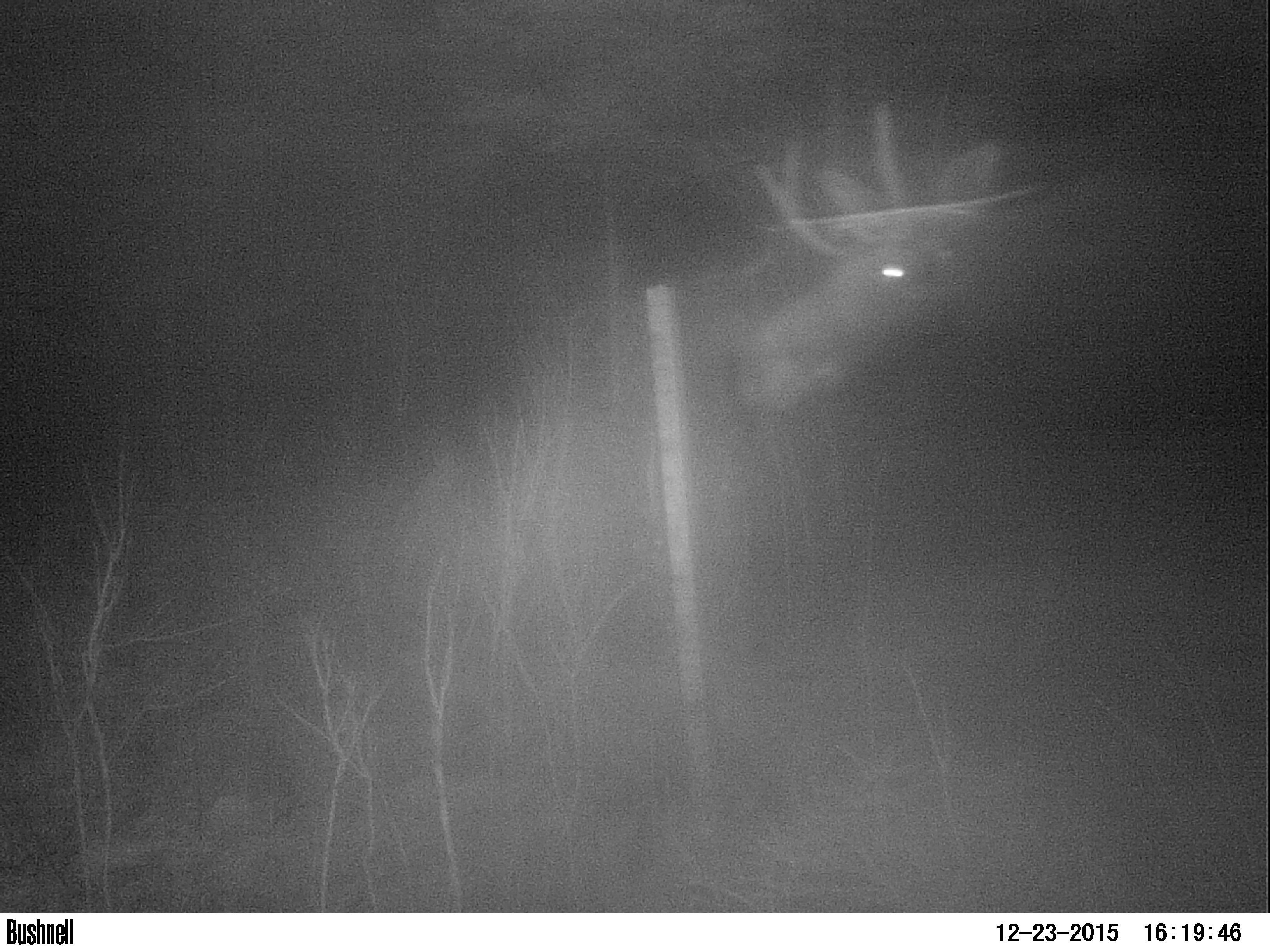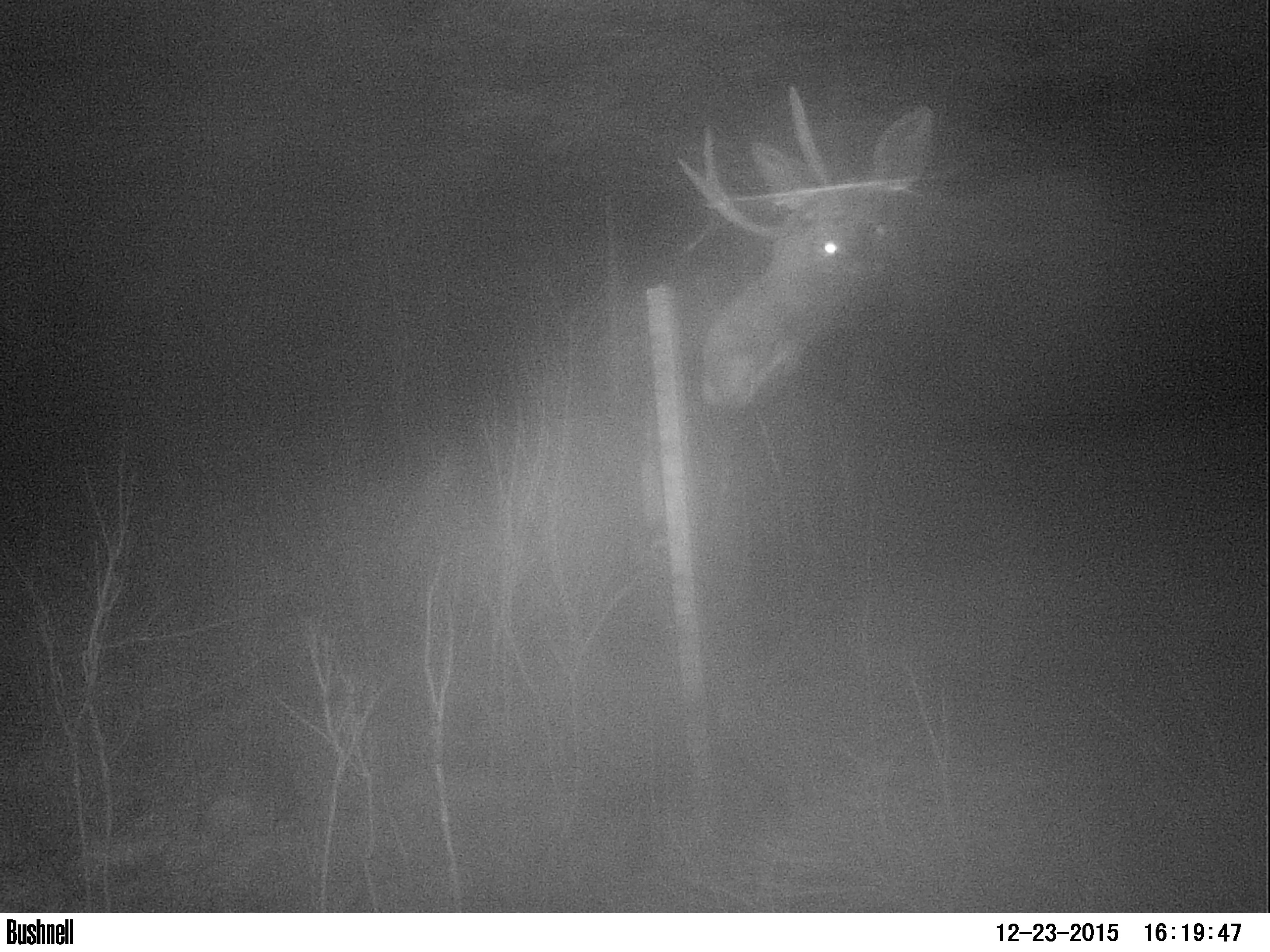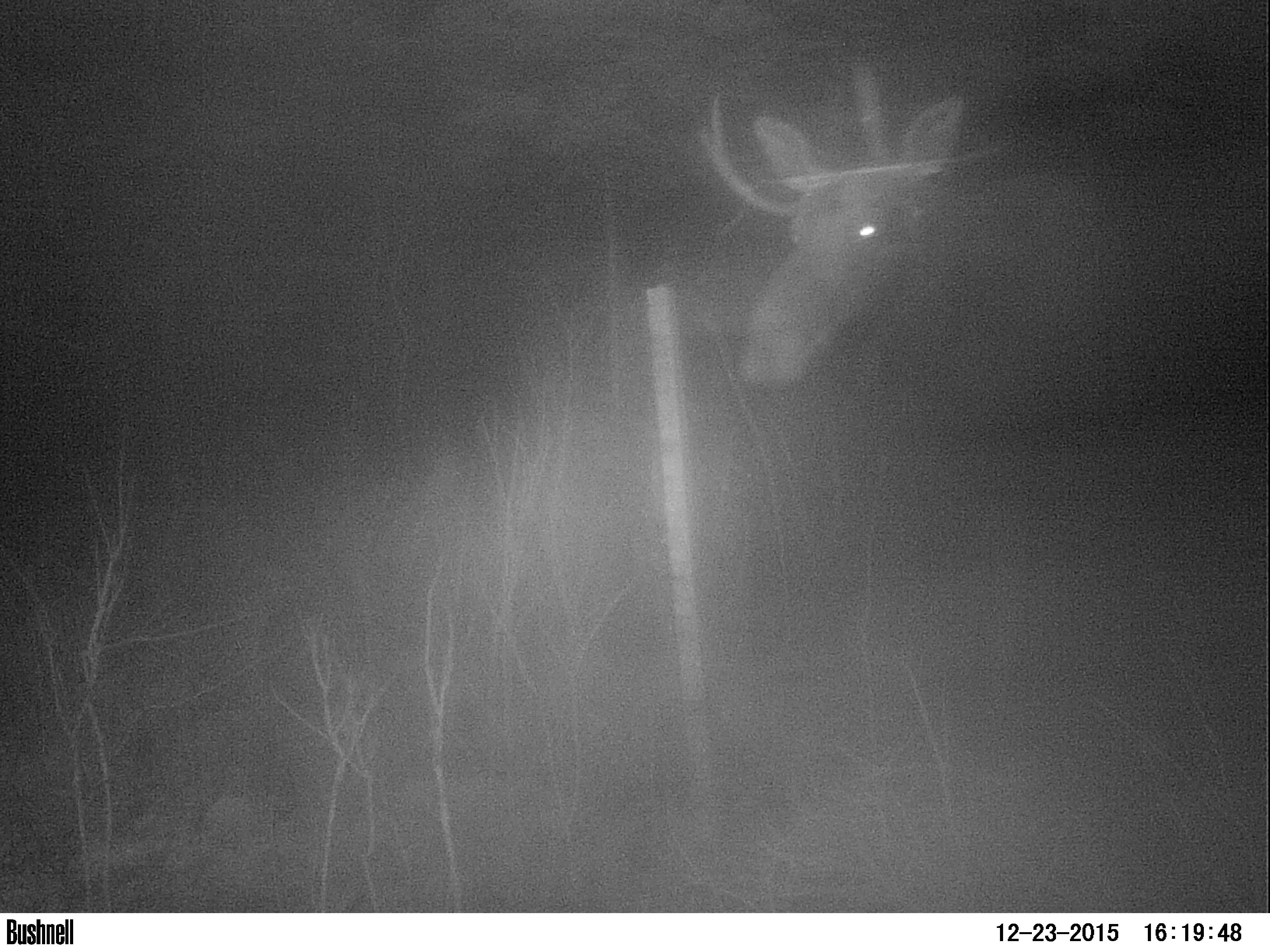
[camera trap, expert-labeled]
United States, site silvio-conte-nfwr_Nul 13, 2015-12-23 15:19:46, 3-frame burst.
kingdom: Animalia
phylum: Chordata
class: Mammalia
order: Artiodactyla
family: Cervidae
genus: Alces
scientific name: Alces alces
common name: moose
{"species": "moose (Alces alces)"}